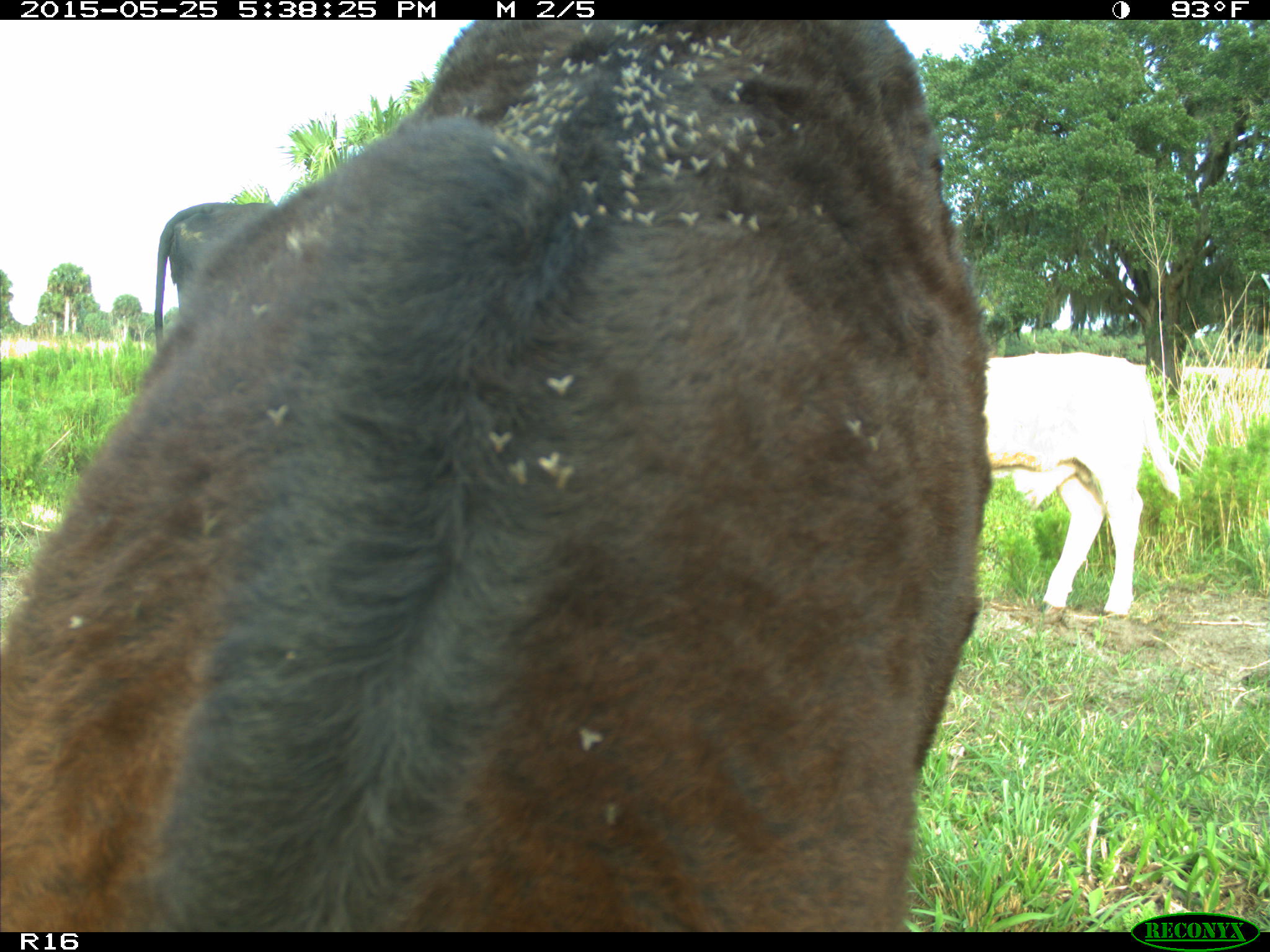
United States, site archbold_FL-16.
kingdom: Animalia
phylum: Chordata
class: Mammalia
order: Artiodactyla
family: Bovidae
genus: Bos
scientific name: Bos taurus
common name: domestic cow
Bos taurus (domestic cow).